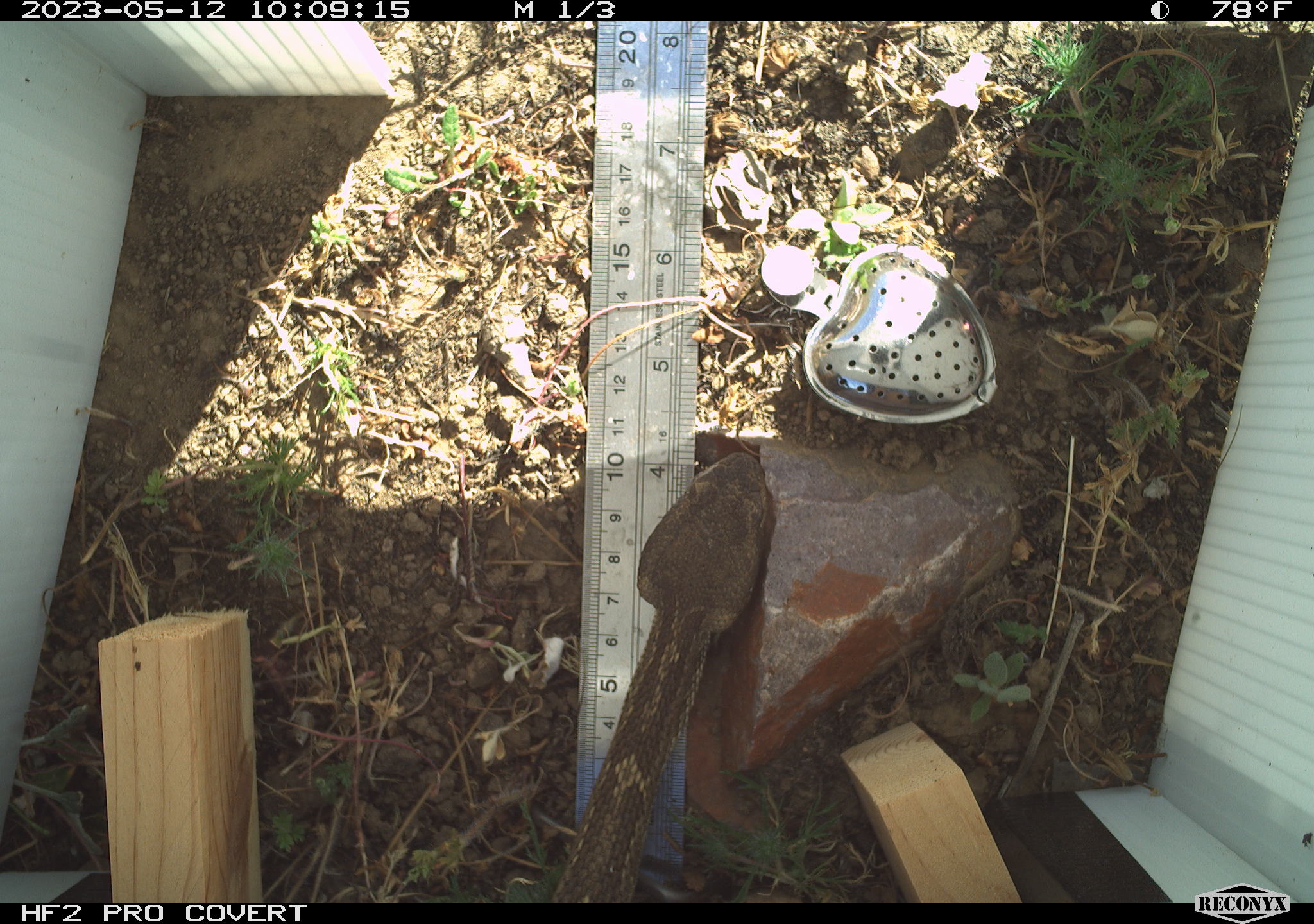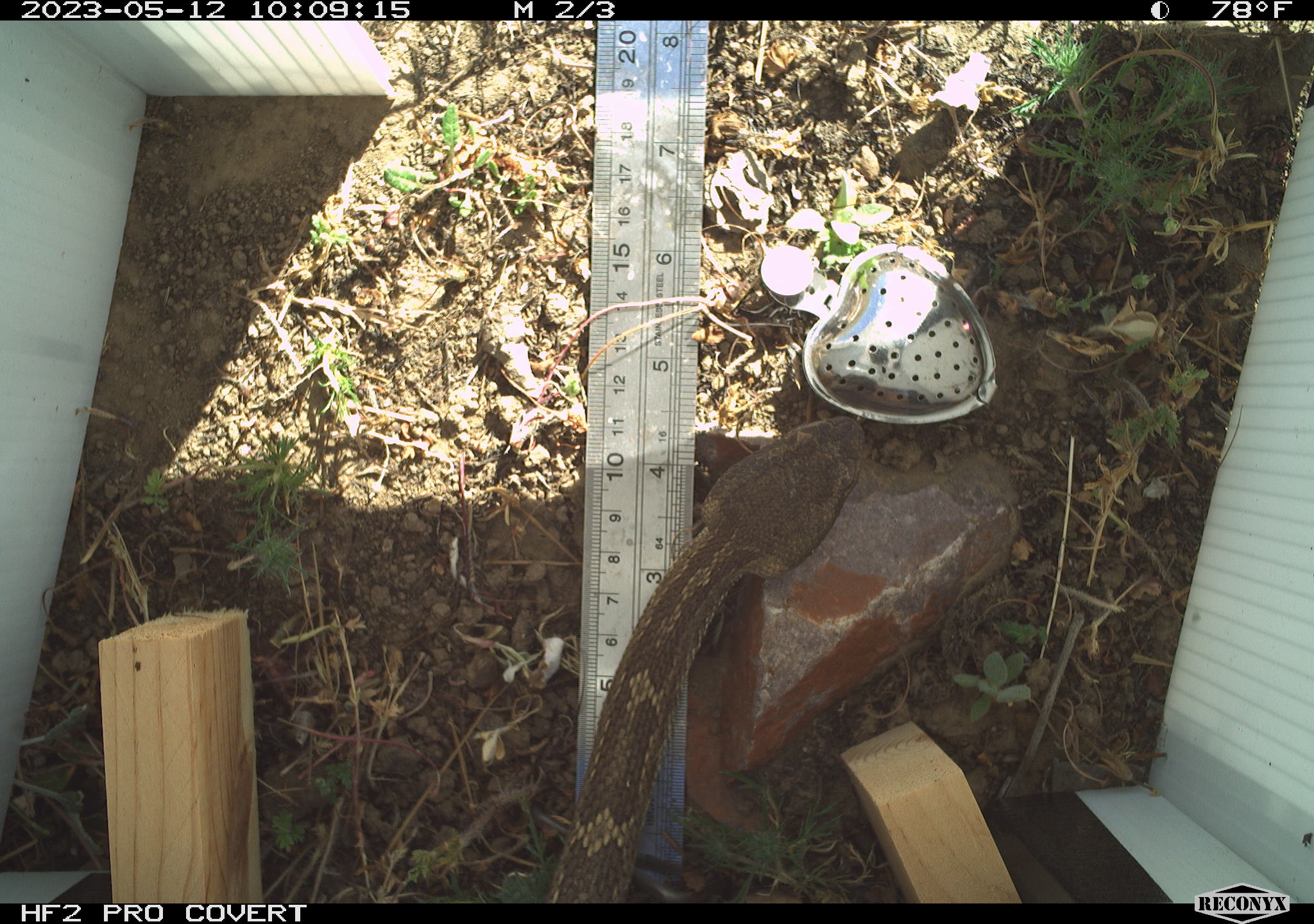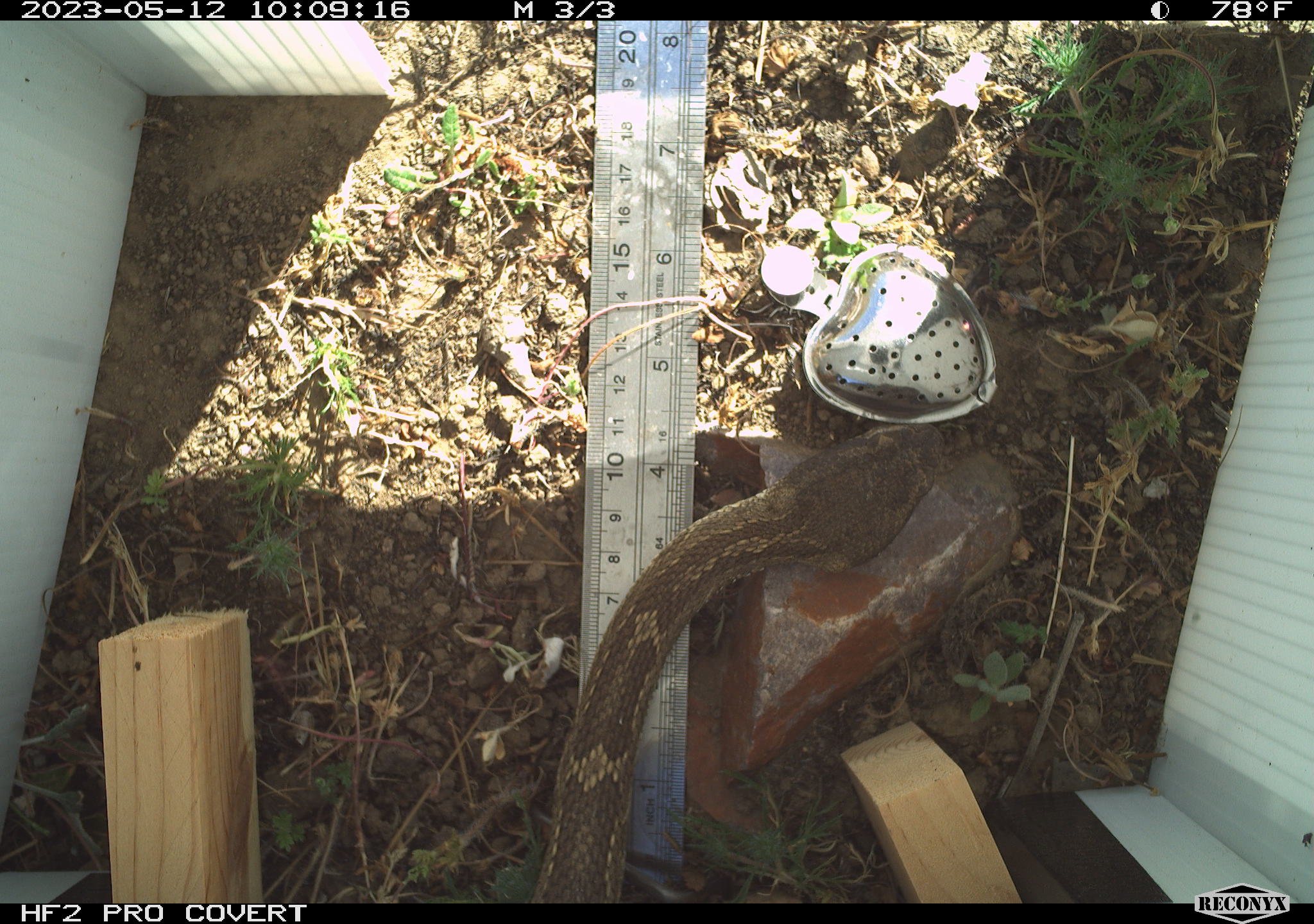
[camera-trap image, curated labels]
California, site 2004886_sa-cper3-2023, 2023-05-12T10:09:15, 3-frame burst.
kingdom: Animalia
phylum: Chordata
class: Reptilia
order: Squamata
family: Viperidae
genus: Crotalus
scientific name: Crotalus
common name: rattlers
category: crotalus species